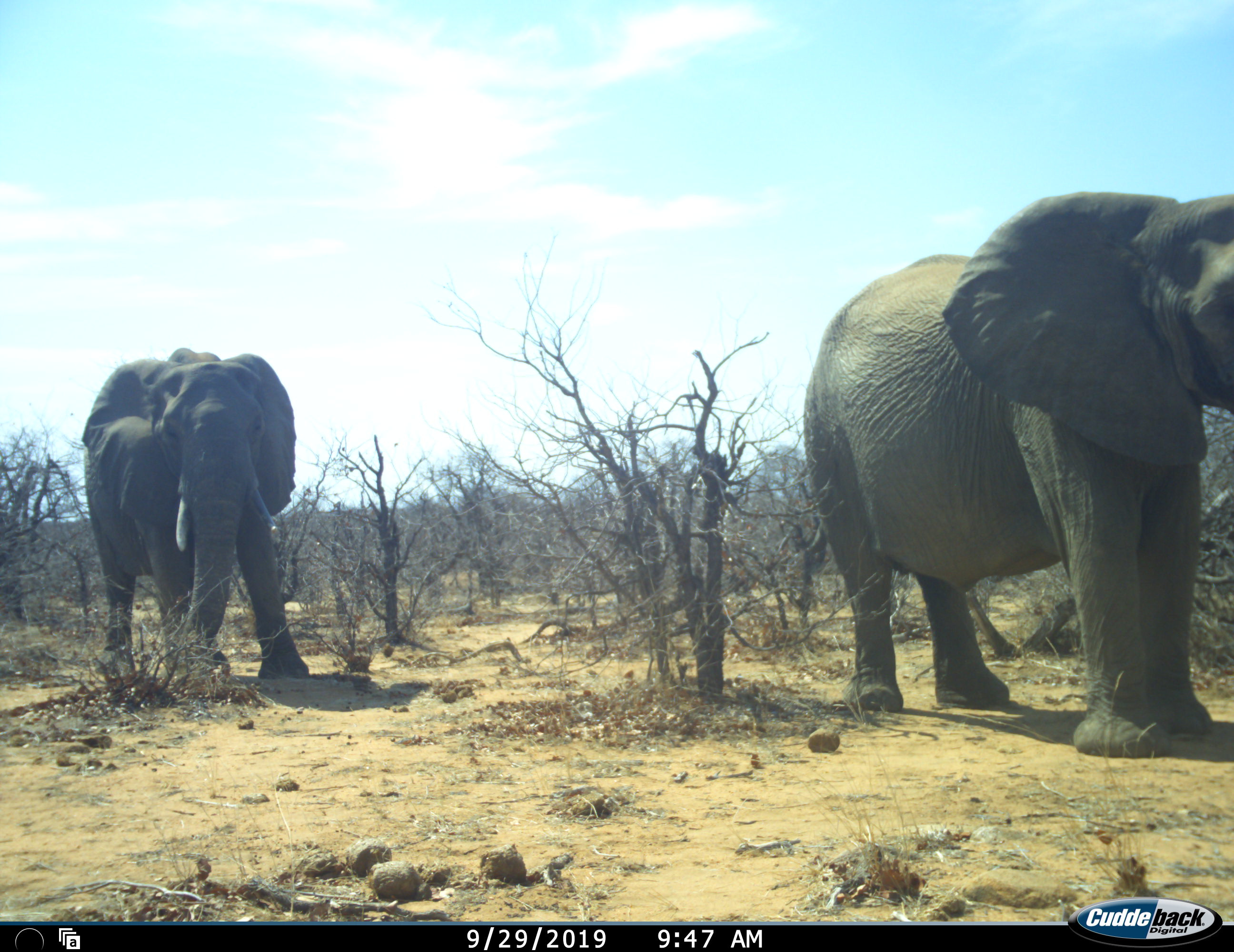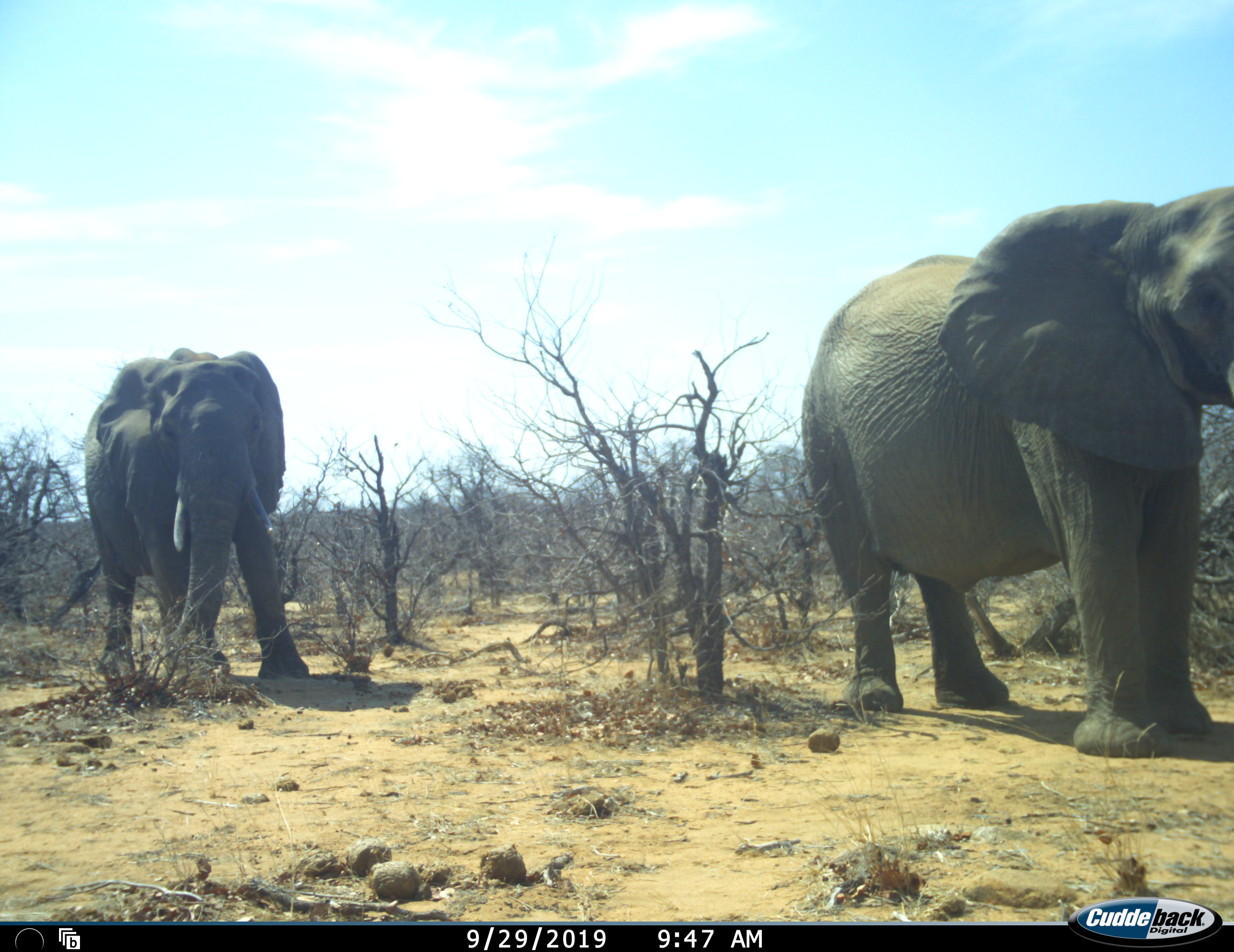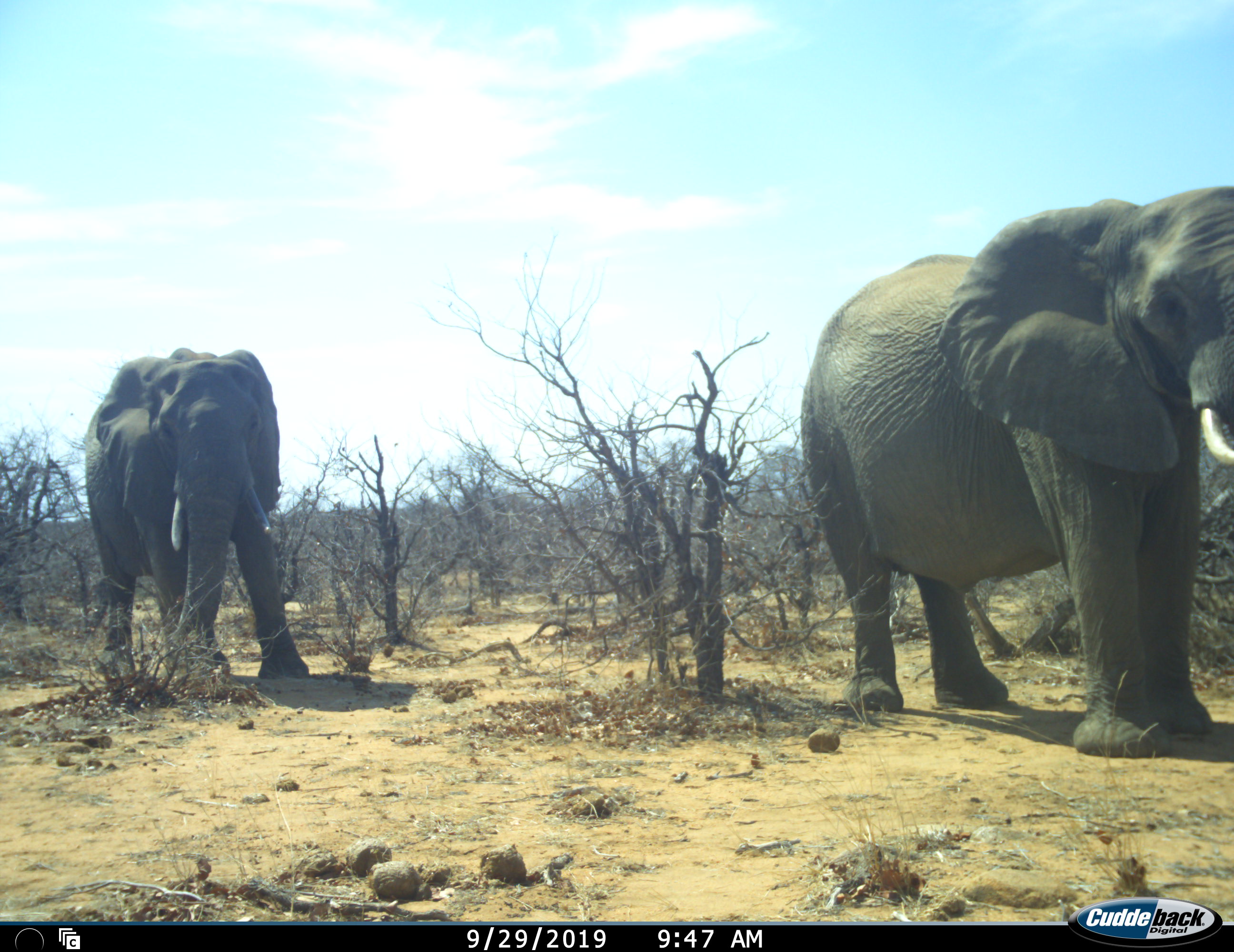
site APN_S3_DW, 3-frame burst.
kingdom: Animalia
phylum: Chordata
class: Mammalia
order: Proboscidea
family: Elephantidae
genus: Loxodonta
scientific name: Loxodonta africana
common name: african bush elephant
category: elephant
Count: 2.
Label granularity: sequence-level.